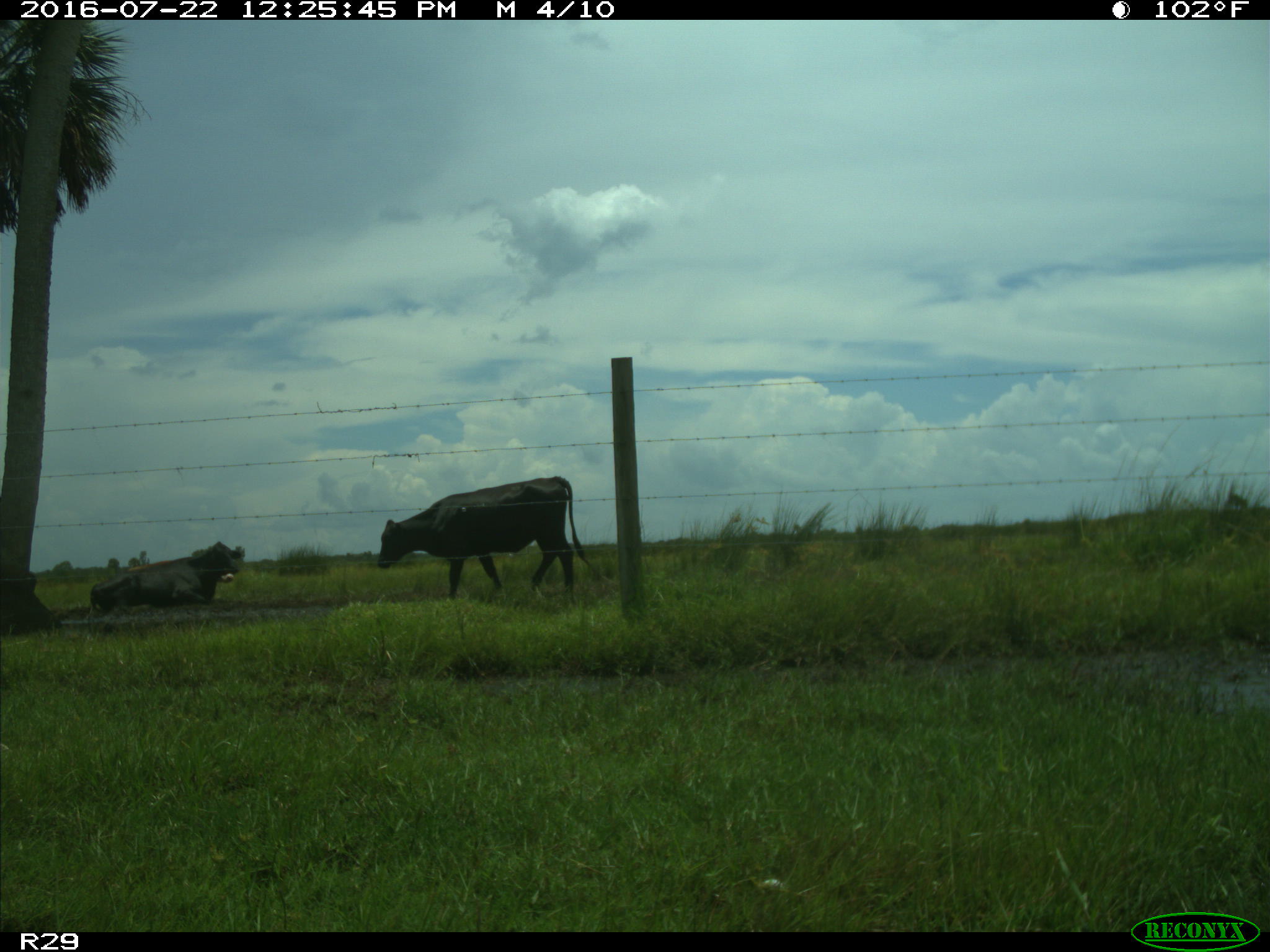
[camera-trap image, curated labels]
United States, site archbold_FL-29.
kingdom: Animalia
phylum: Chordata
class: Mammalia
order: Artiodactyla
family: Bovidae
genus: Bos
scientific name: Bos taurus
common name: domestic cow